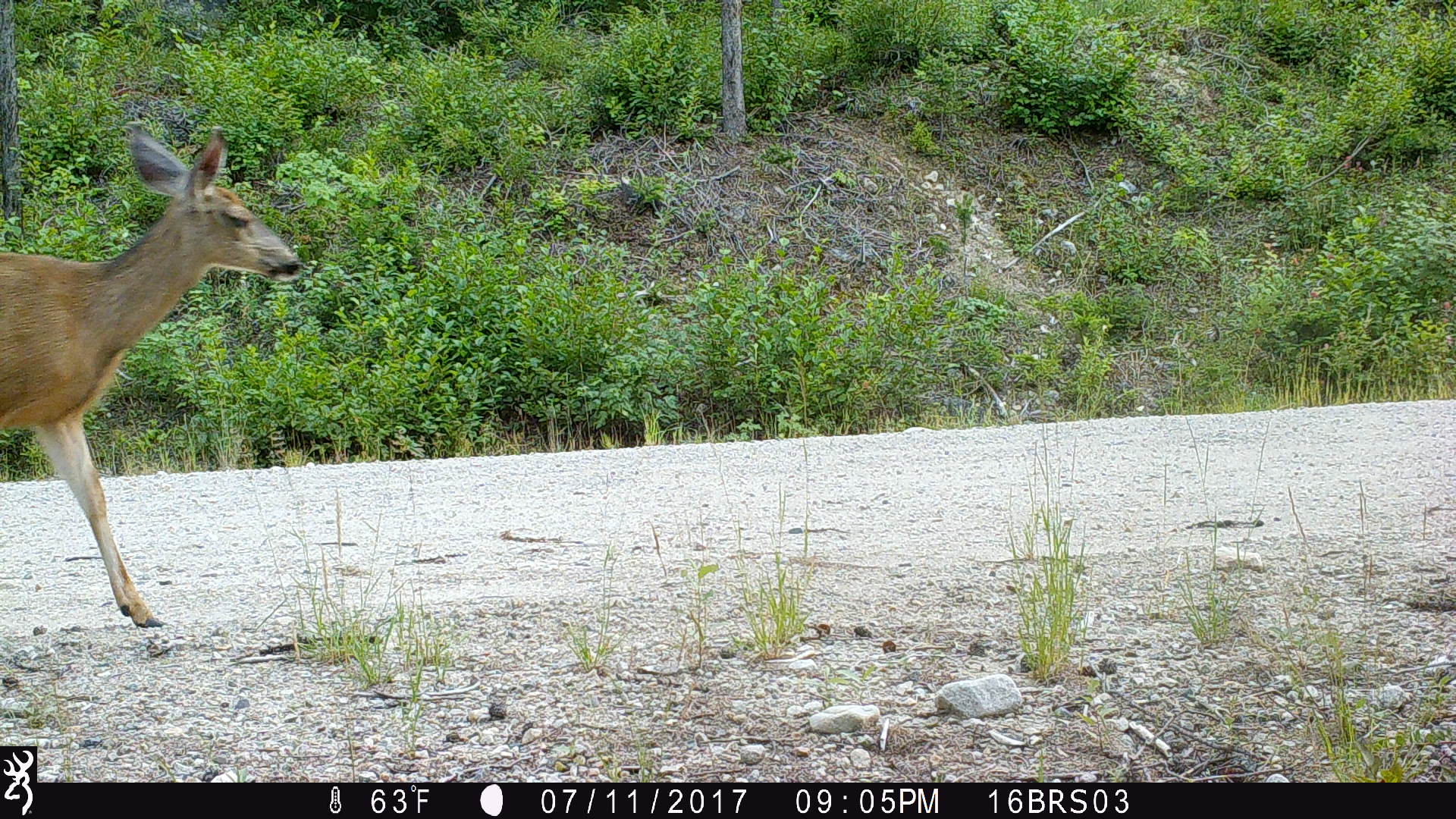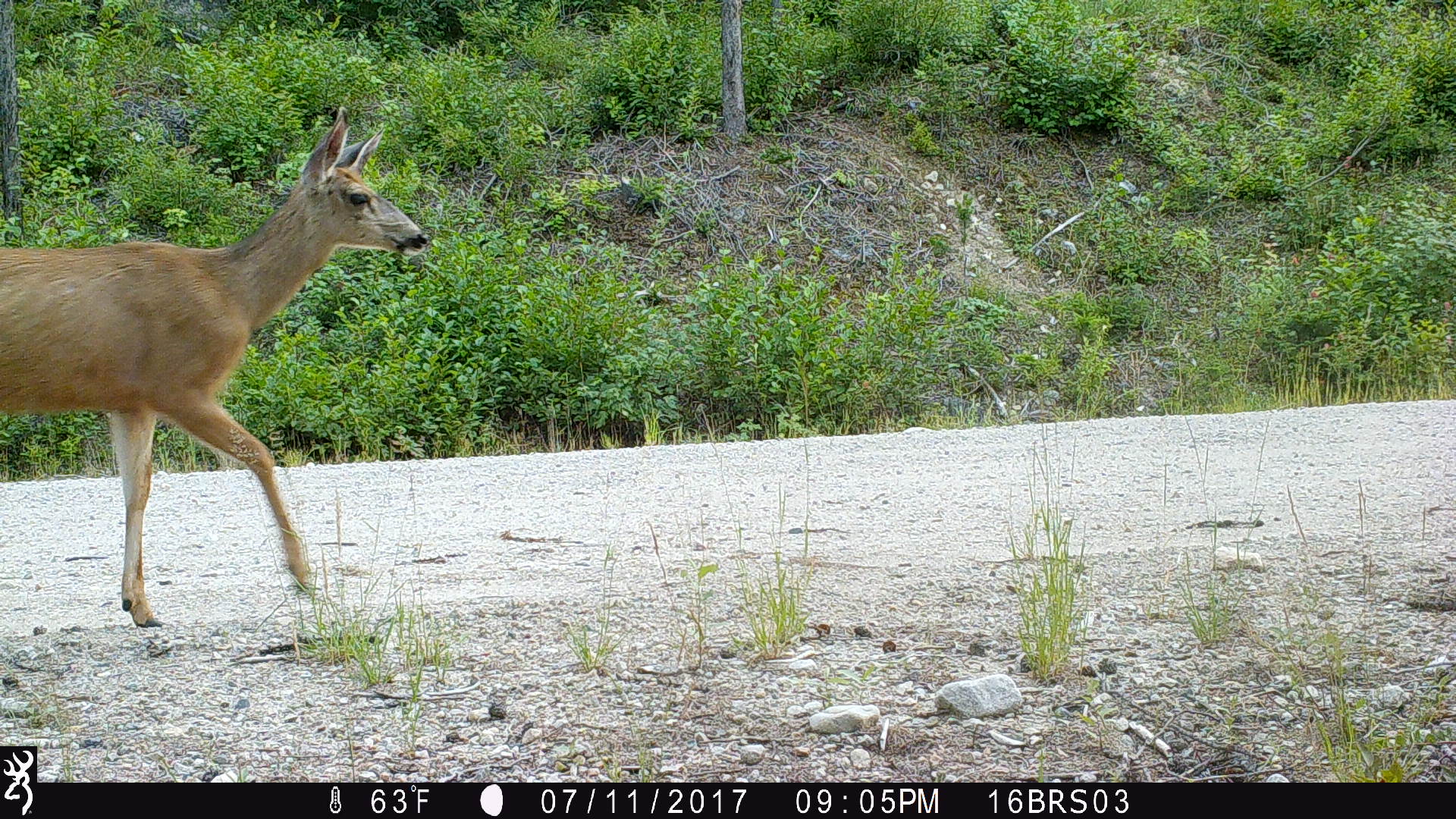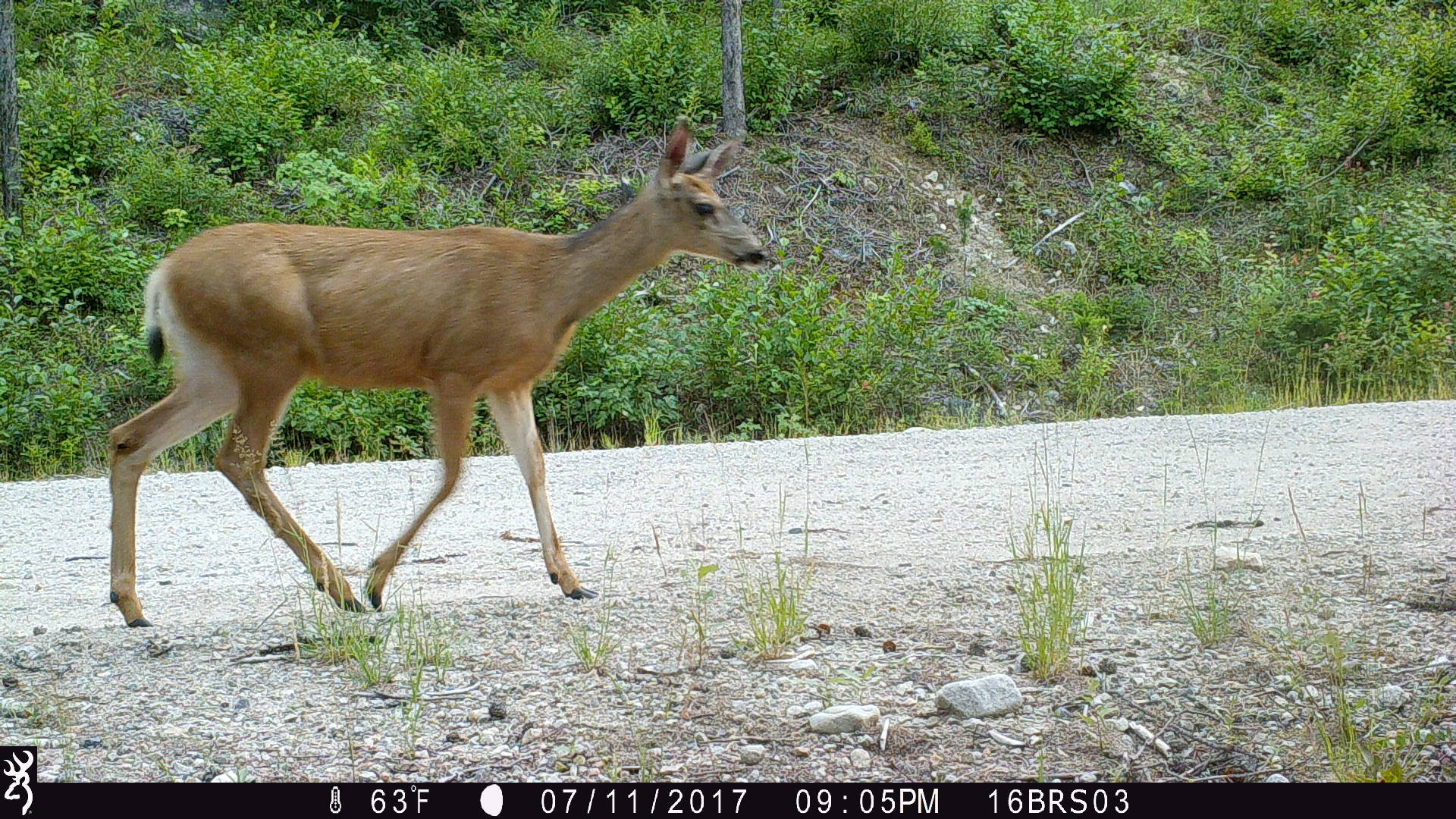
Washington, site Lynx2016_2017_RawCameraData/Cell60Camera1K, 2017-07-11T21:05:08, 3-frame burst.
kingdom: Animalia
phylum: Chordata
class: Mammalia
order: Artiodactyla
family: Cervidae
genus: Odocoileus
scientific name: Odocoileus hemionus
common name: mule deer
Odocoileus hemionus (mule deer). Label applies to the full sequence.